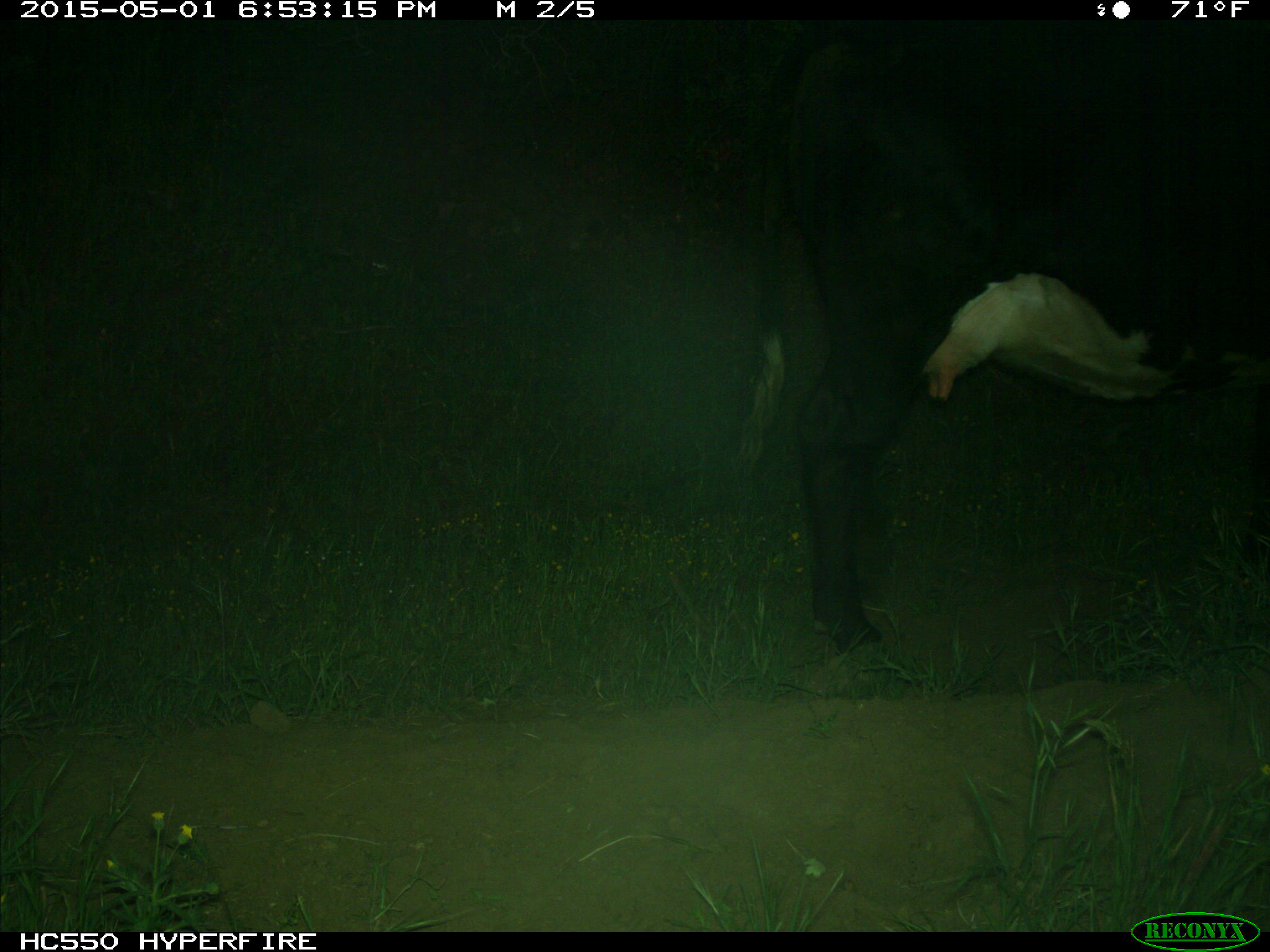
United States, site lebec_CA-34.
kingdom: Animalia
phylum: Chordata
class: Mammalia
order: Artiodactyla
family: Bovidae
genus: Bos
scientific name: Bos taurus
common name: domestic cow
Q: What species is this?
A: Bos taurus (domestic cow).